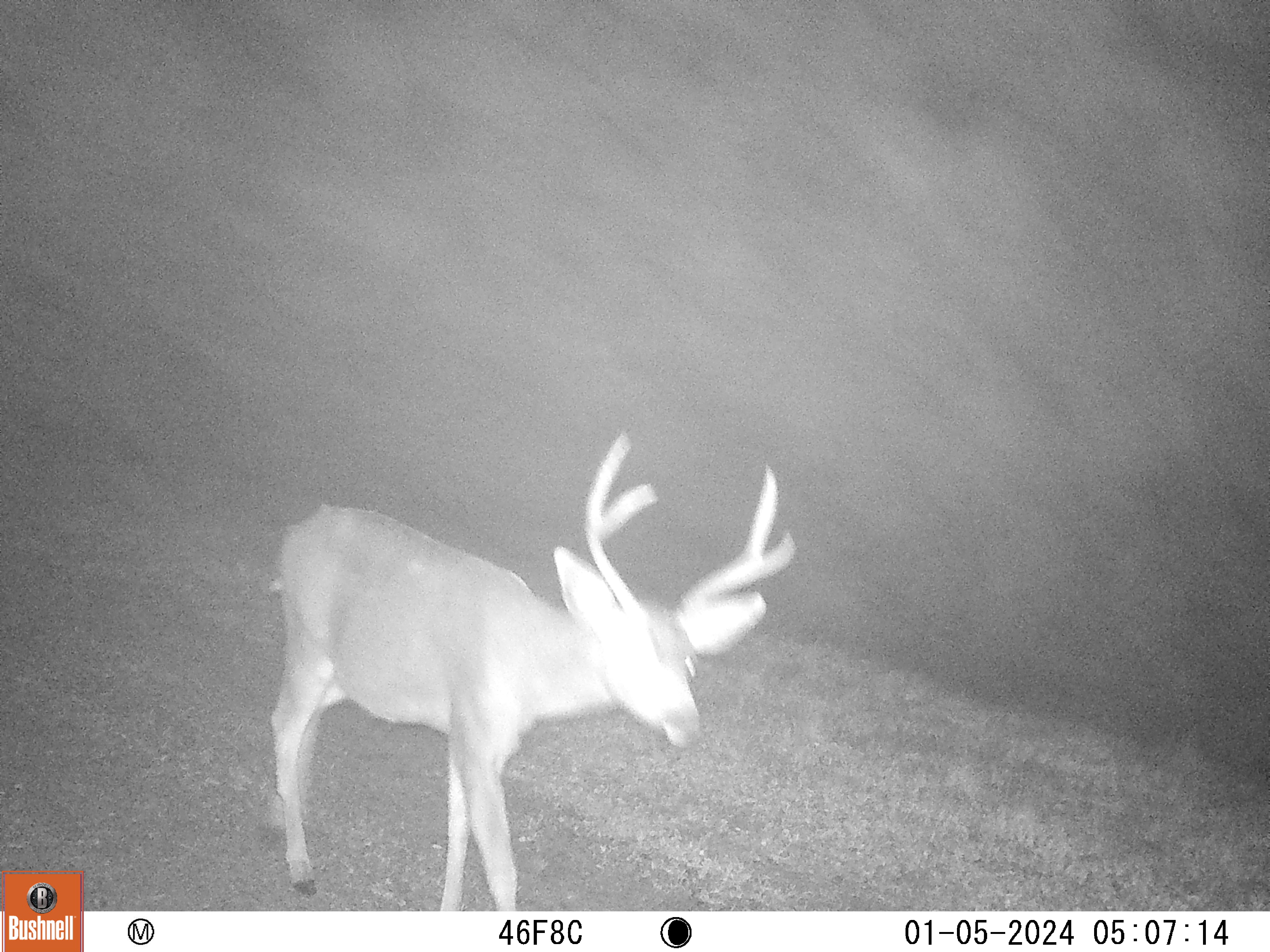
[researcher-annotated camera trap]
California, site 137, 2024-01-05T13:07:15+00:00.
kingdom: Animalia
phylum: Chordata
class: Mammalia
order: Artiodactyla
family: Cervidae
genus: Odocoileus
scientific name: Odocoileus hemionus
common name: mule deer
Mule deer (Odocoileus hemionus).